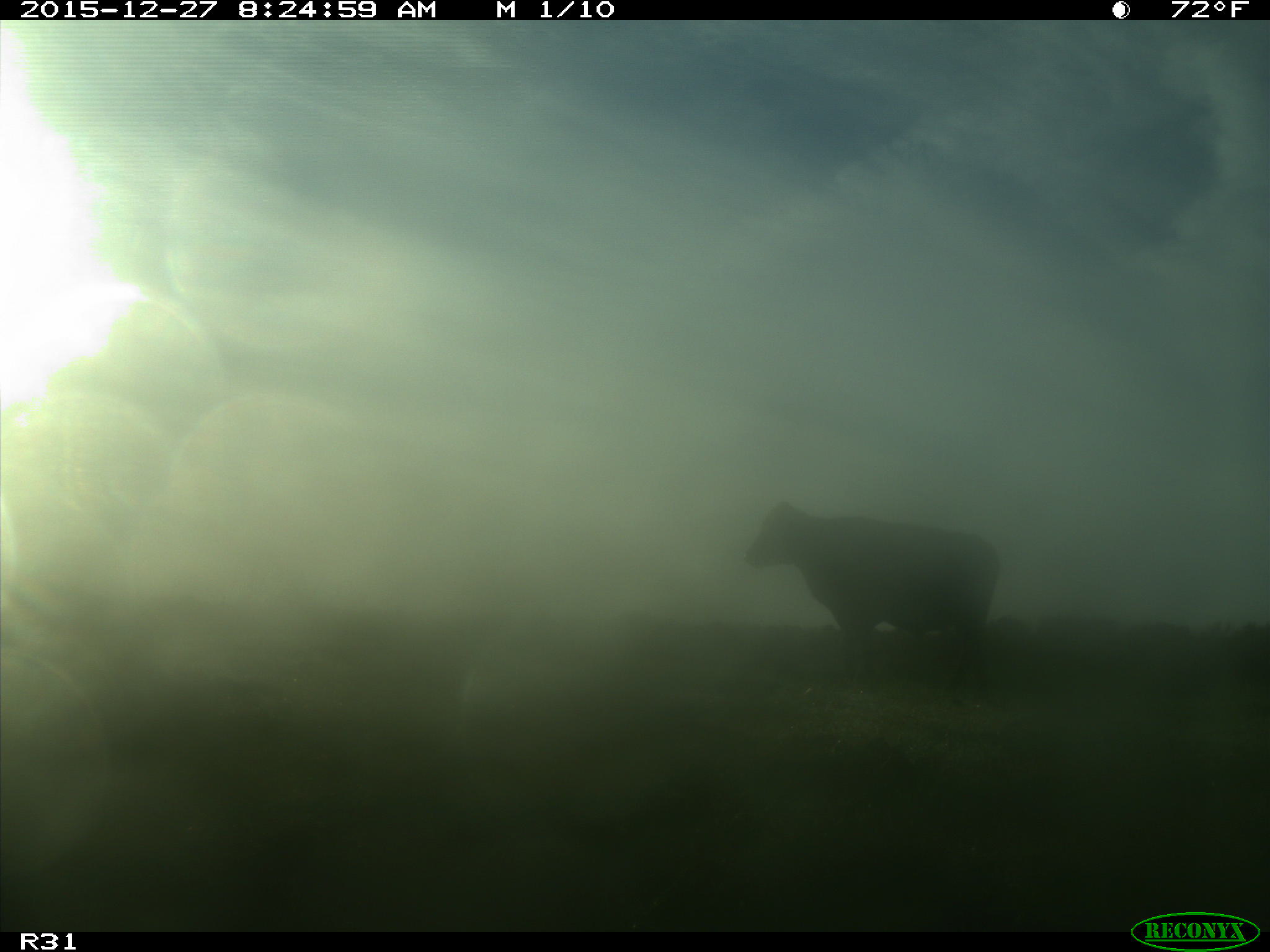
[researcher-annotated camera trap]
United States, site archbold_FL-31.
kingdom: Animalia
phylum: Chordata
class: Mammalia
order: Artiodactyla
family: Bovidae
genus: Bos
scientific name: Bos taurus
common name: domestic cow